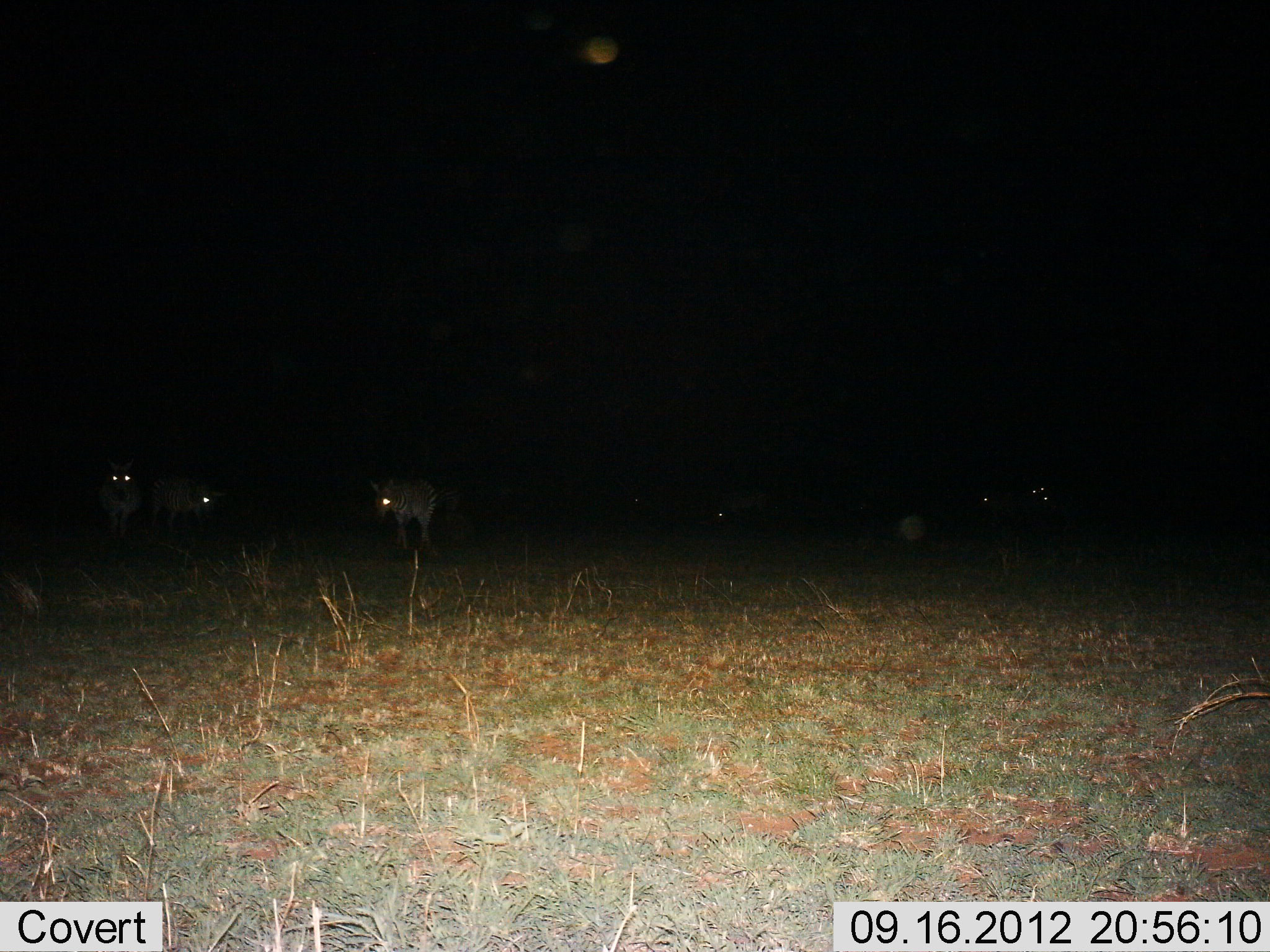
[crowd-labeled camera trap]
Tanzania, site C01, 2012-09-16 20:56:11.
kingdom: Animalia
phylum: Chordata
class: Mammalia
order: Perissodactyla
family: Equidae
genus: Equus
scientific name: Equus quagga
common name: plains zebra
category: zebra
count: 6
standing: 70%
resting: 0%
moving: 50%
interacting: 0%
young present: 0%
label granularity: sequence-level